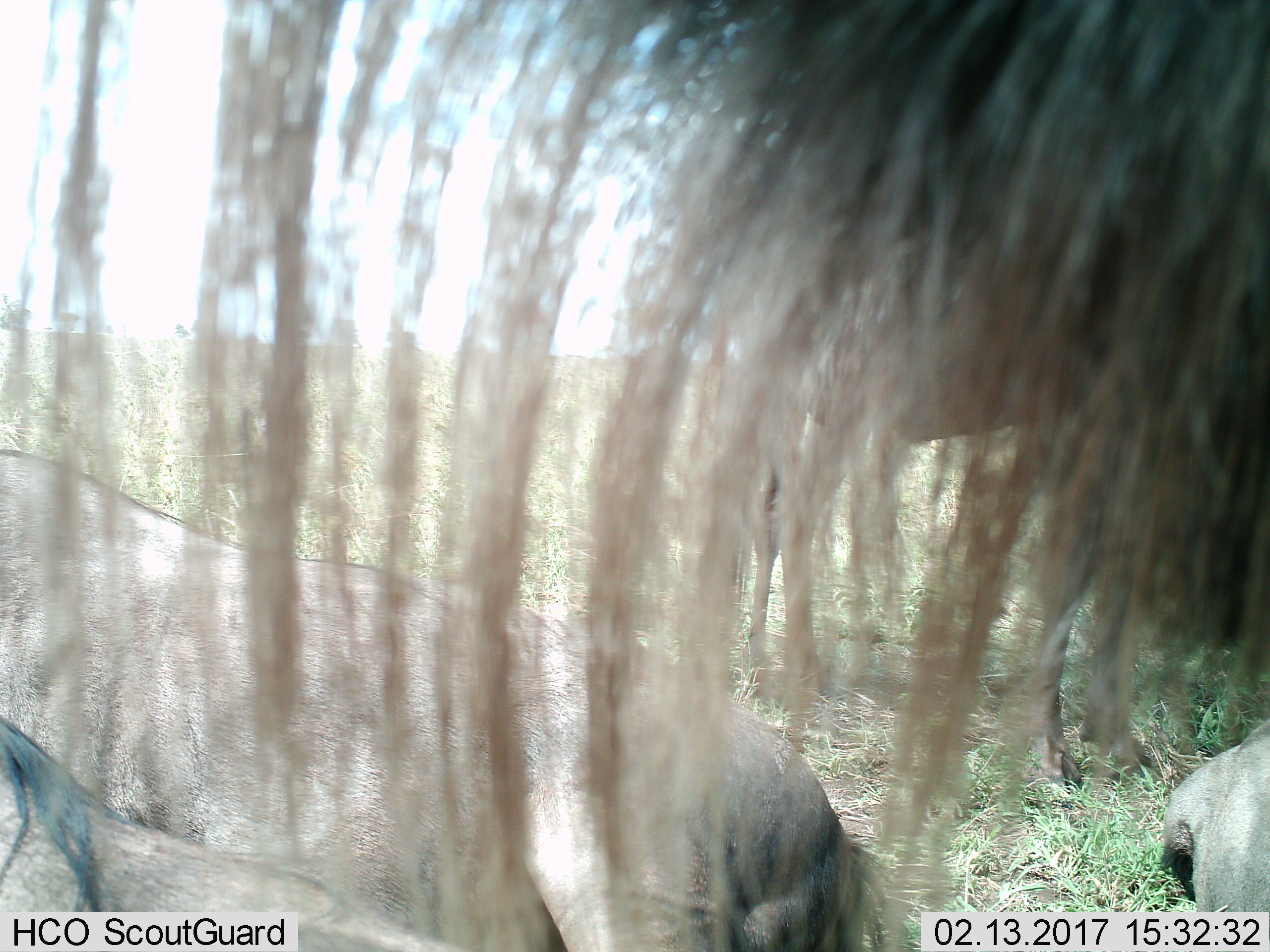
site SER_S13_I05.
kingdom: Animalia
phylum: Chordata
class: Mammalia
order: Artiodactyla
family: Bovidae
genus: Connochaetes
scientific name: Connochaetes taurinus taurinus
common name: blue wildebeest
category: wildebeestblue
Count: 4.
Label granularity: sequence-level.